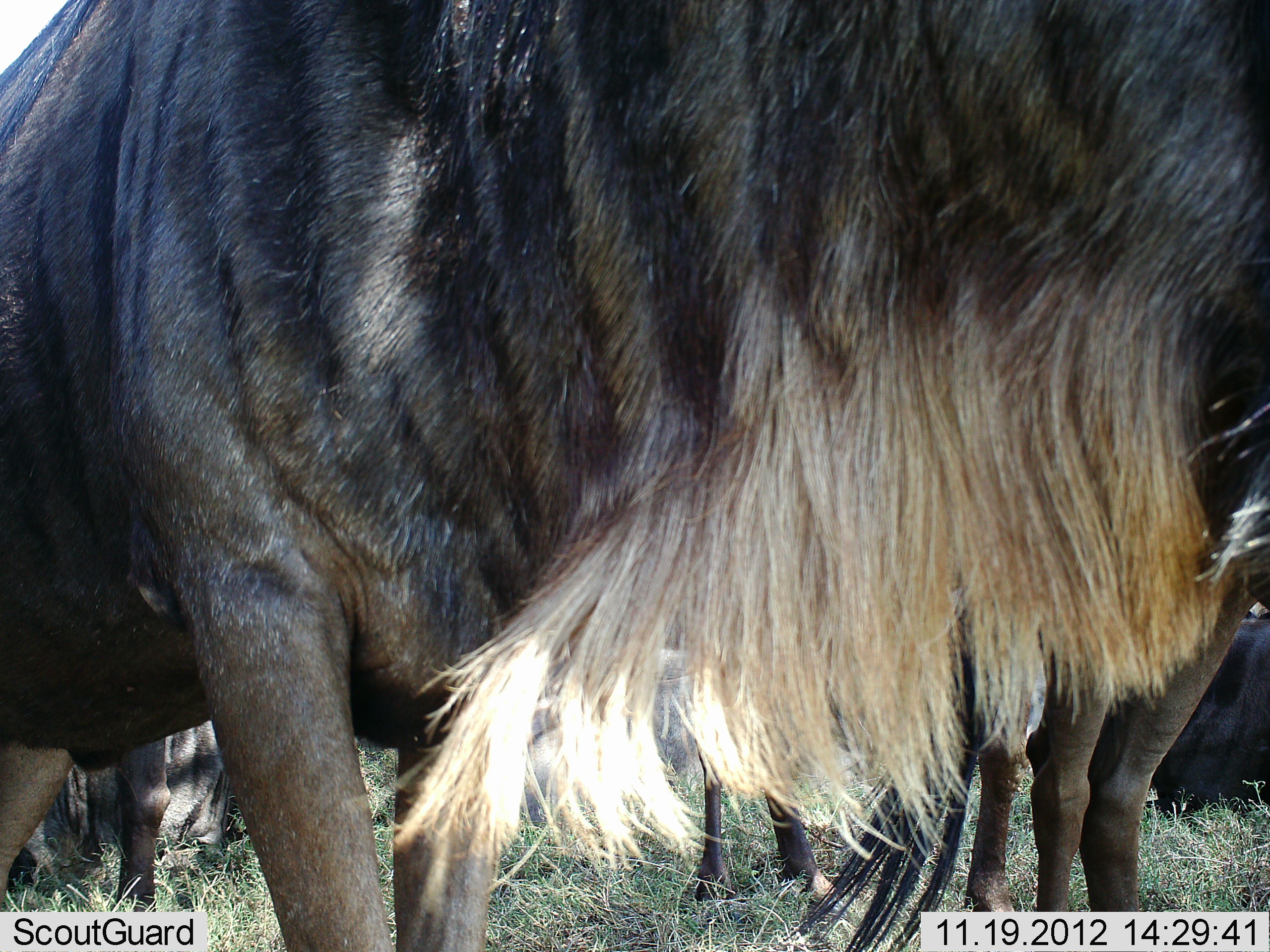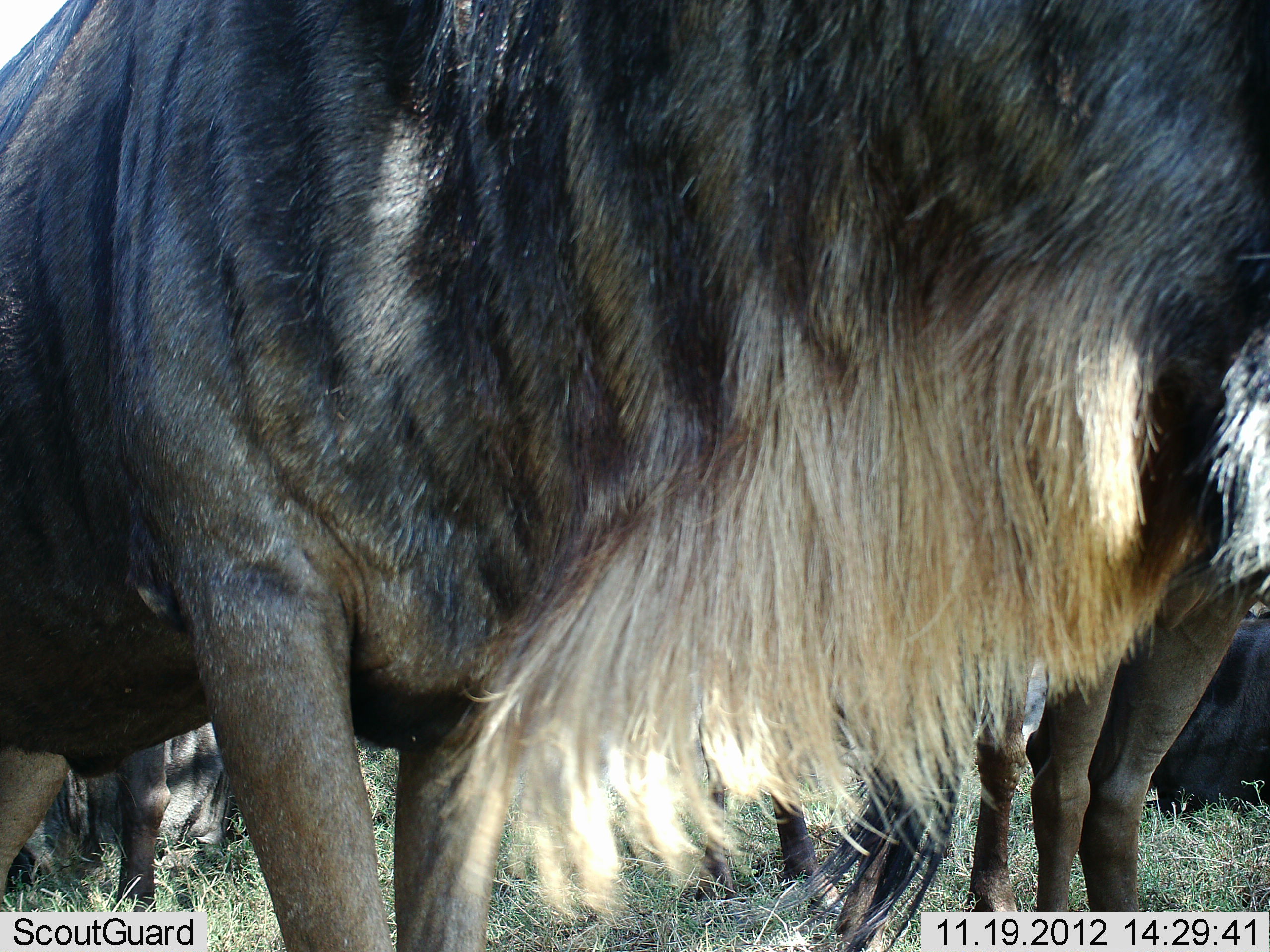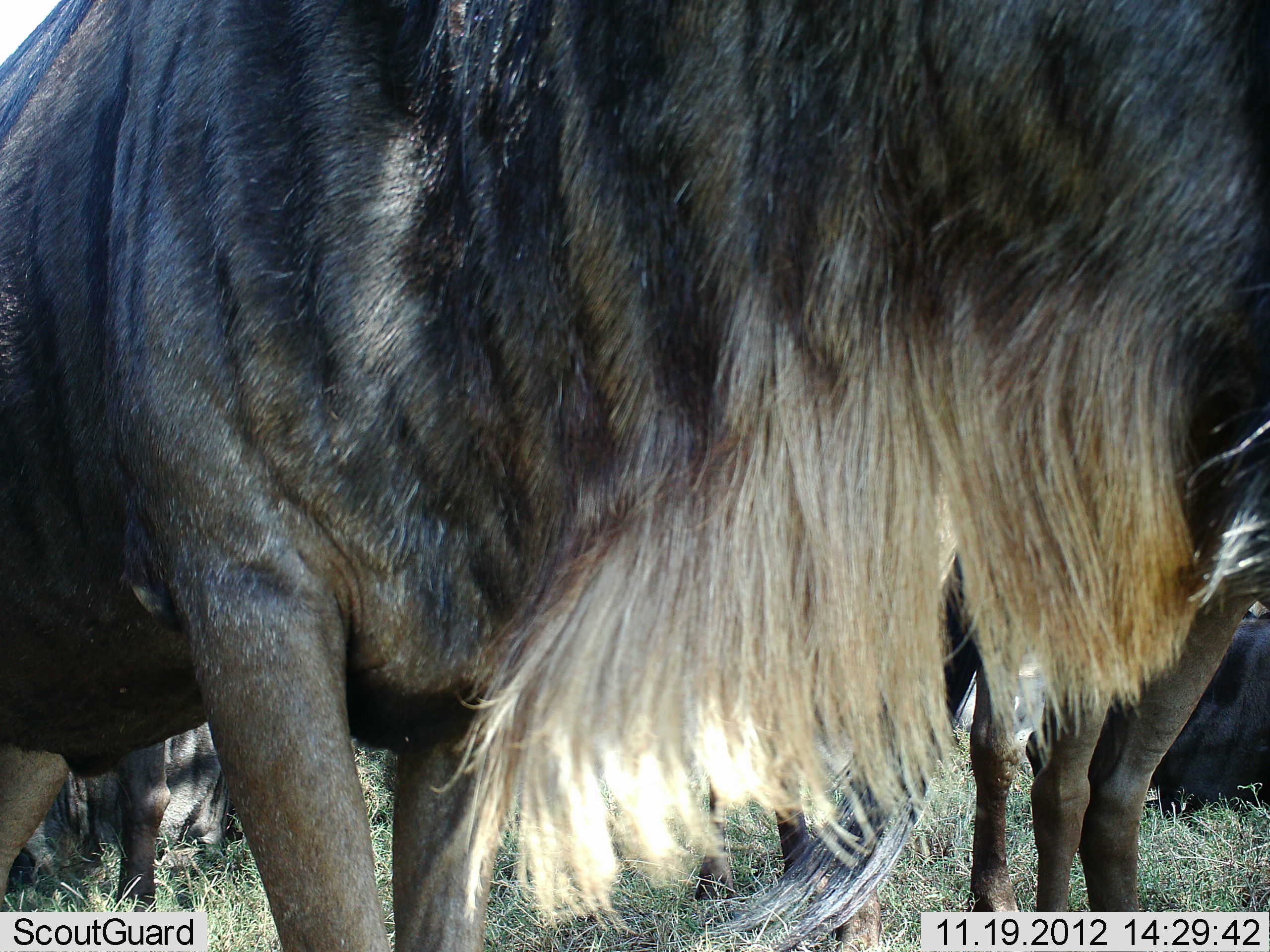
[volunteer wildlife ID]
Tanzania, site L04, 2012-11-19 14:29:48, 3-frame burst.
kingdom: Animalia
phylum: Chordata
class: Mammalia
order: Artiodactyla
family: Bovidae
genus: Connochaetes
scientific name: Connochaetes taurinus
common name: blue wildebeest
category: wildebeest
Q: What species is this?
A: Wildebeest (blue wildebeest) (Connochaetes taurinus).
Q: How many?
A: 4.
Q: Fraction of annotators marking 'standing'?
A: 100%.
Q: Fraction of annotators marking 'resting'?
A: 50%.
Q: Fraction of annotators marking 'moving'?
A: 0%.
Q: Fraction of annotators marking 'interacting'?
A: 0%.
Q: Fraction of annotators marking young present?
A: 0%.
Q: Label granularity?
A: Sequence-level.